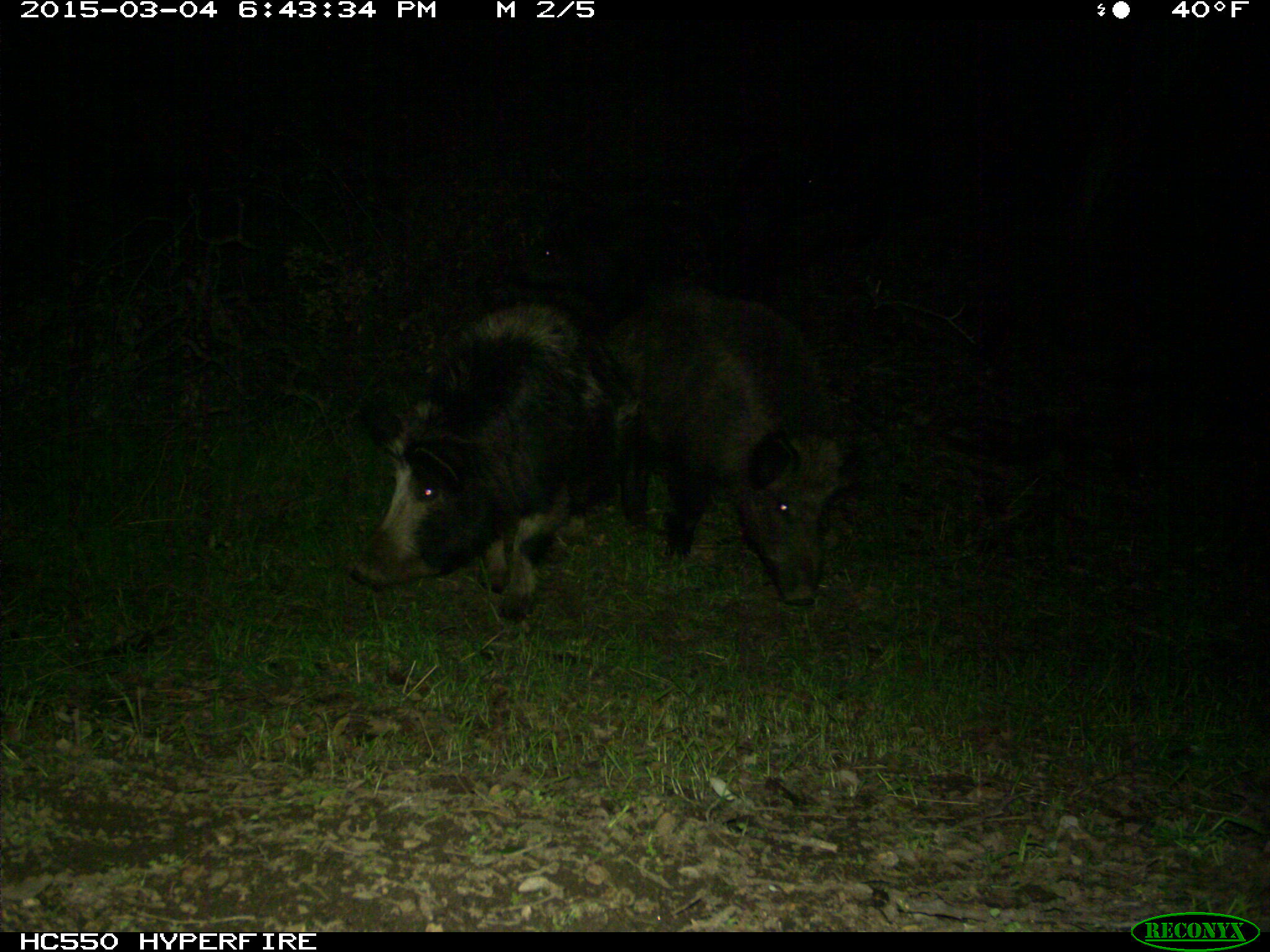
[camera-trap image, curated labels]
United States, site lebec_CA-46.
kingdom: Animalia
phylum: Chordata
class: Mammalia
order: Artiodactyla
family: Suidae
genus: Sus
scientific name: Sus scrofa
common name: wild boar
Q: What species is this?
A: Sus scrofa (wild boar).